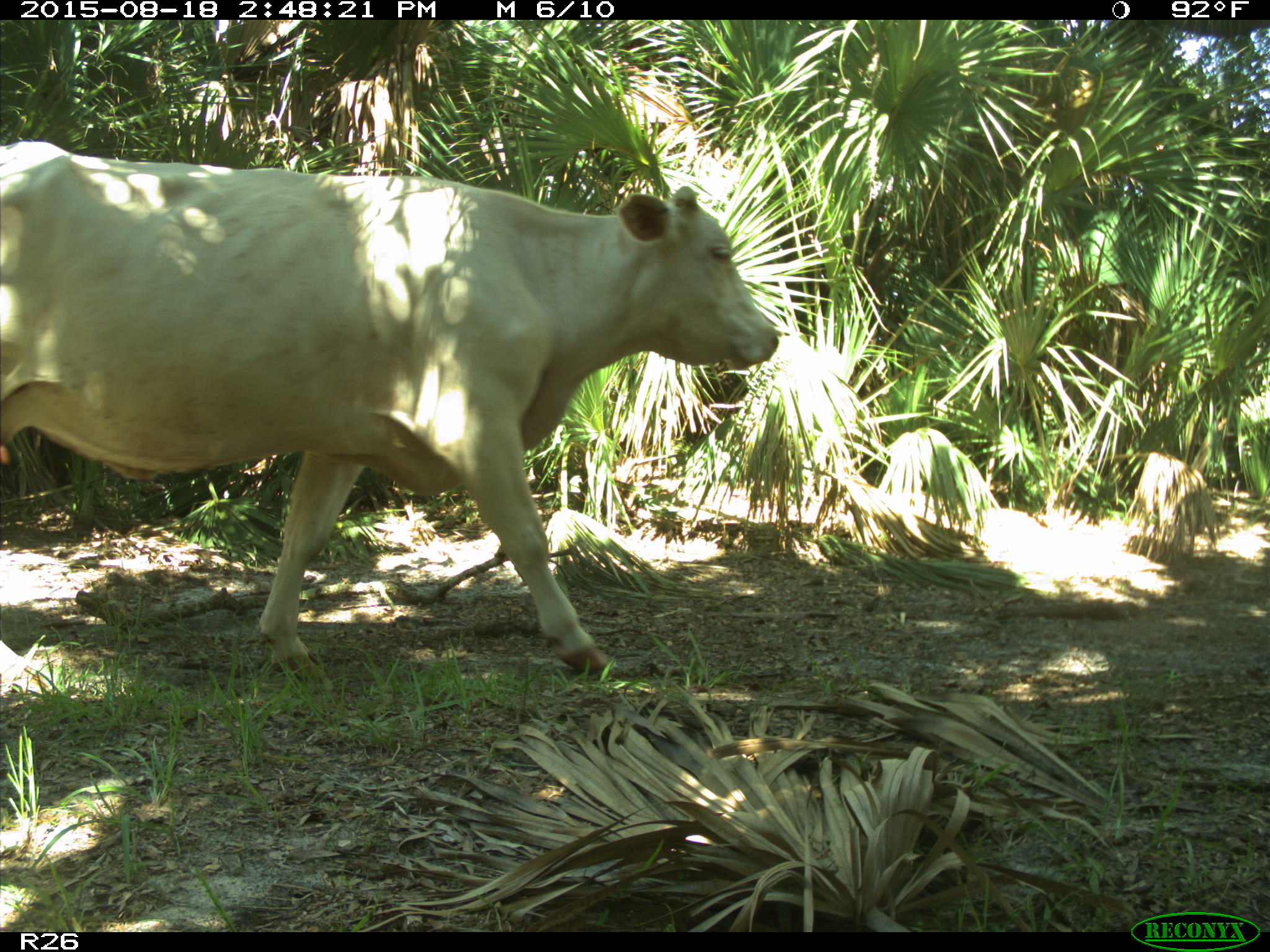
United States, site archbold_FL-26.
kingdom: Animalia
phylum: Chordata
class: Mammalia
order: Artiodactyla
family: Bovidae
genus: Bos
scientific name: Bos taurus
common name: domestic cow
Bos taurus (domestic cow).